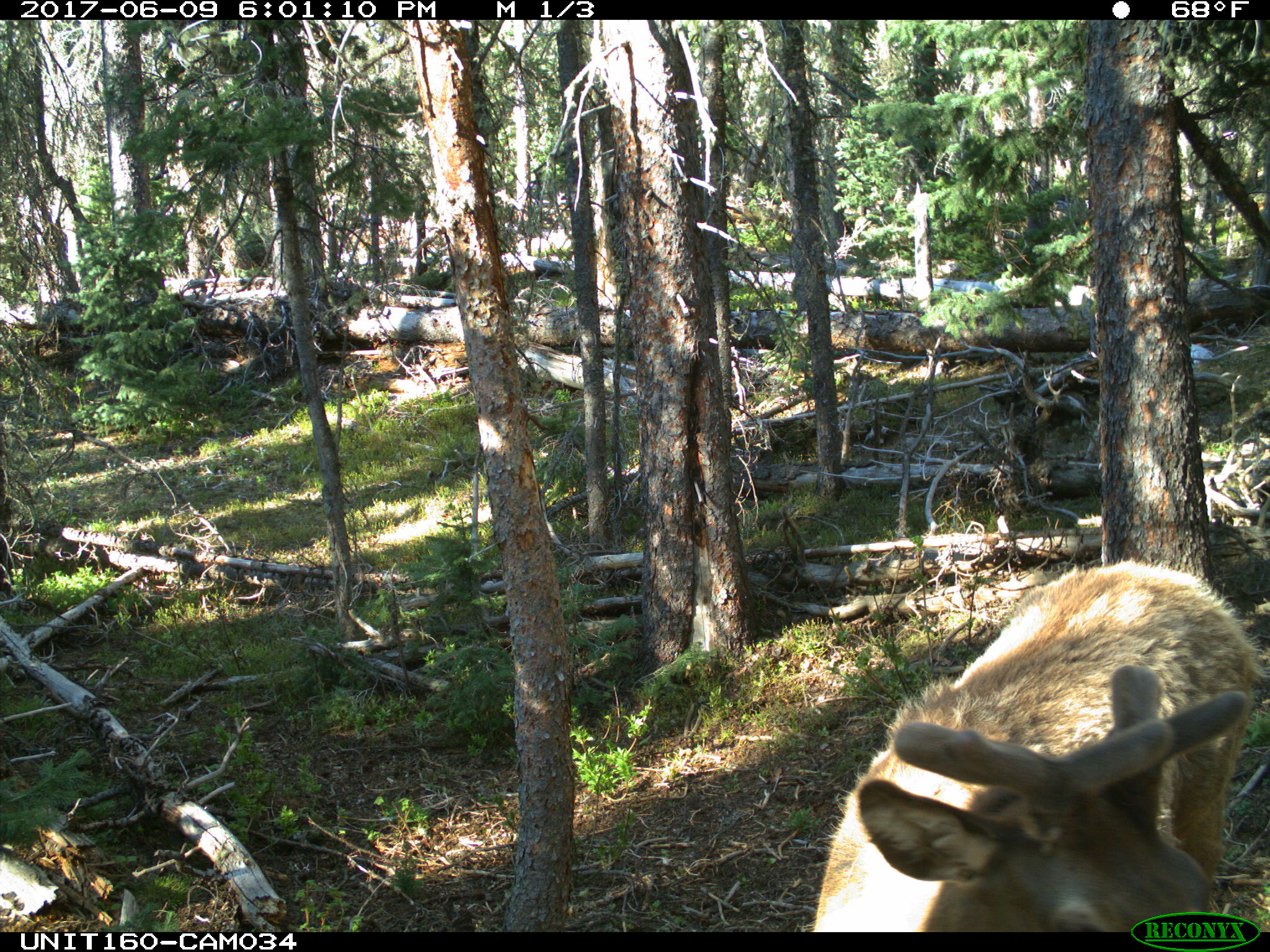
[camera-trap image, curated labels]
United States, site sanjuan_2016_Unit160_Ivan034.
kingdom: Animalia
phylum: Chordata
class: Mammalia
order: Artiodactyla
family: Cervidae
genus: Cervus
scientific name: Cervus elaphus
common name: red deer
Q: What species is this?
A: Cervus elaphus (red deer).